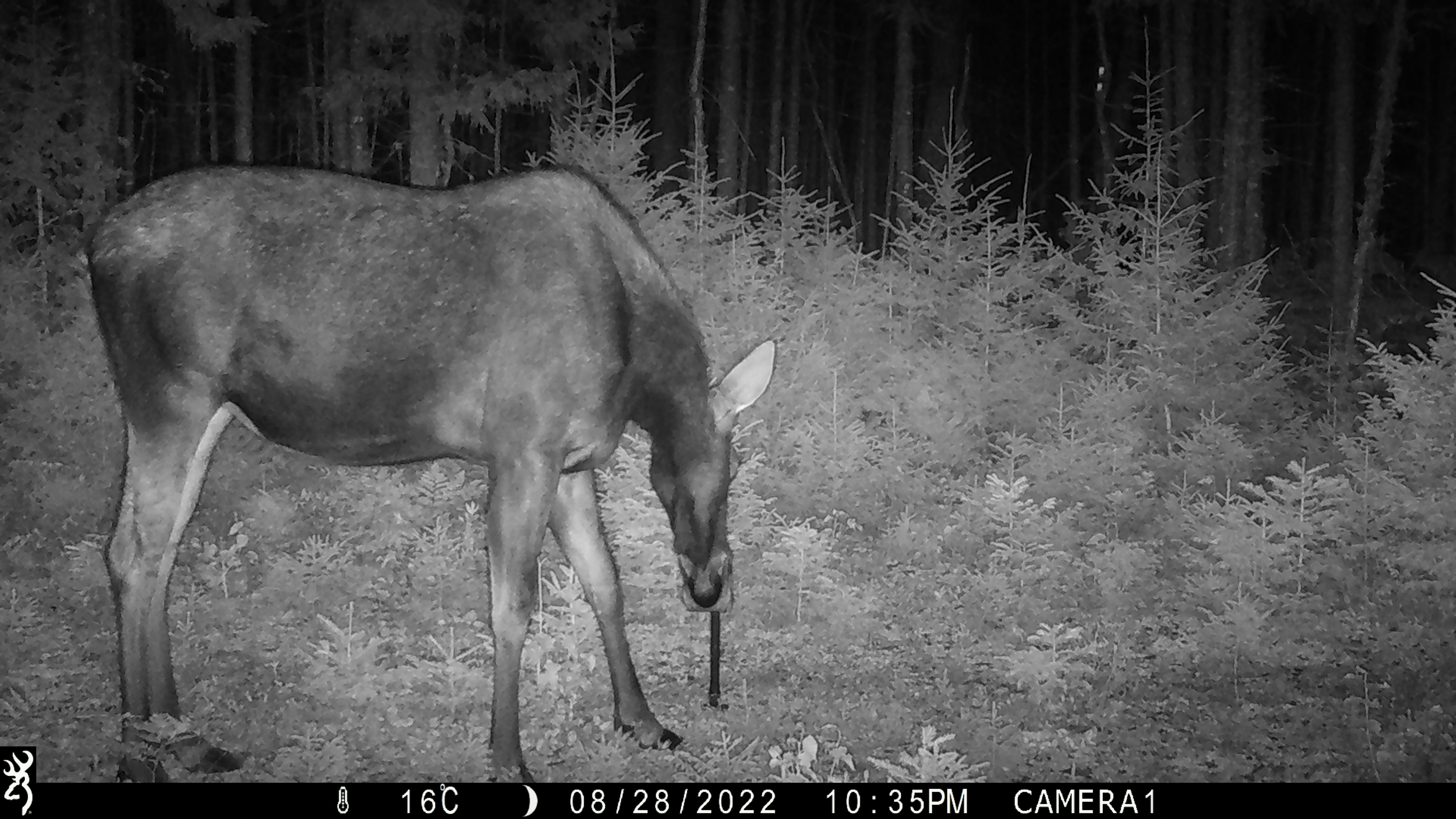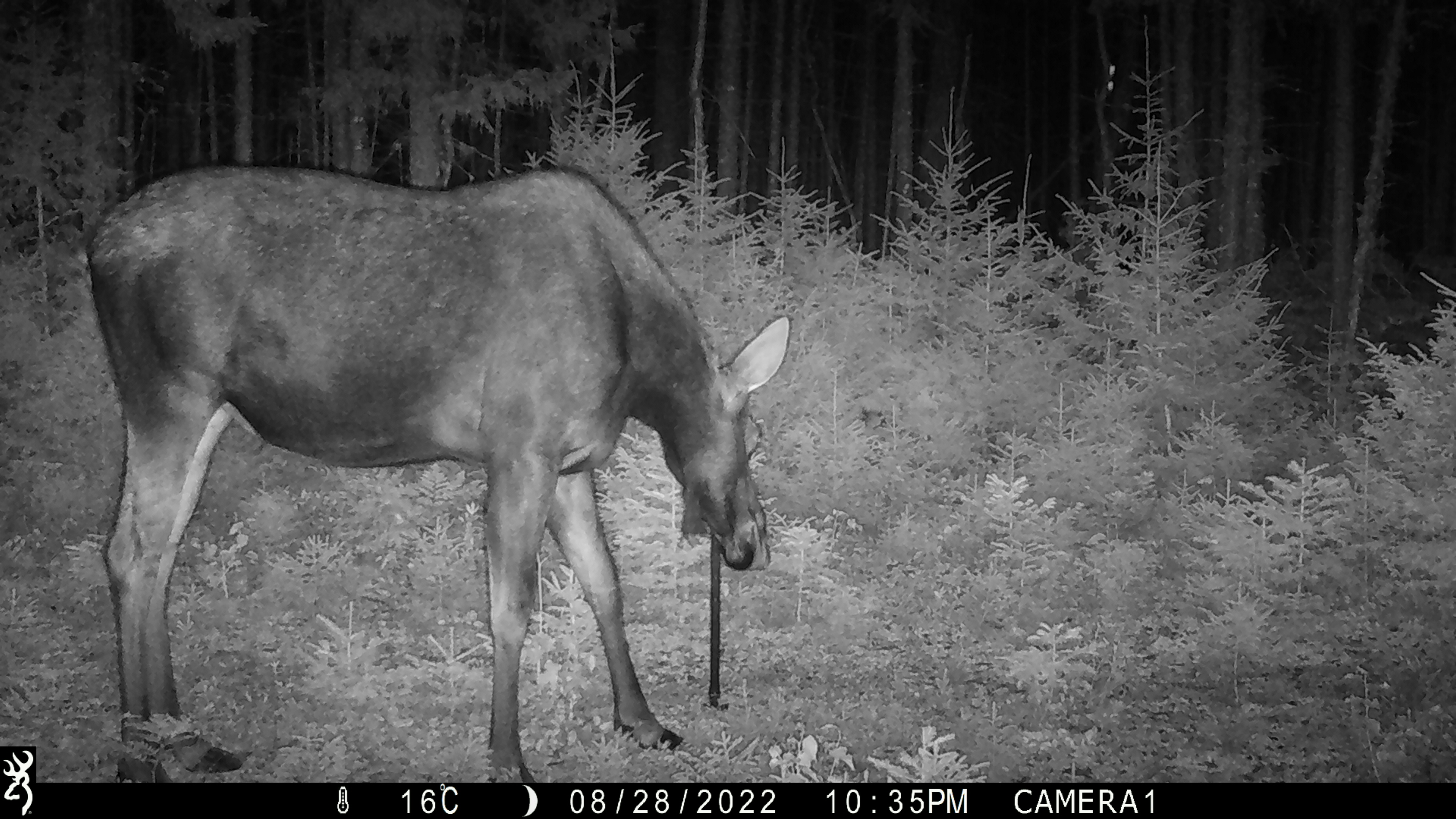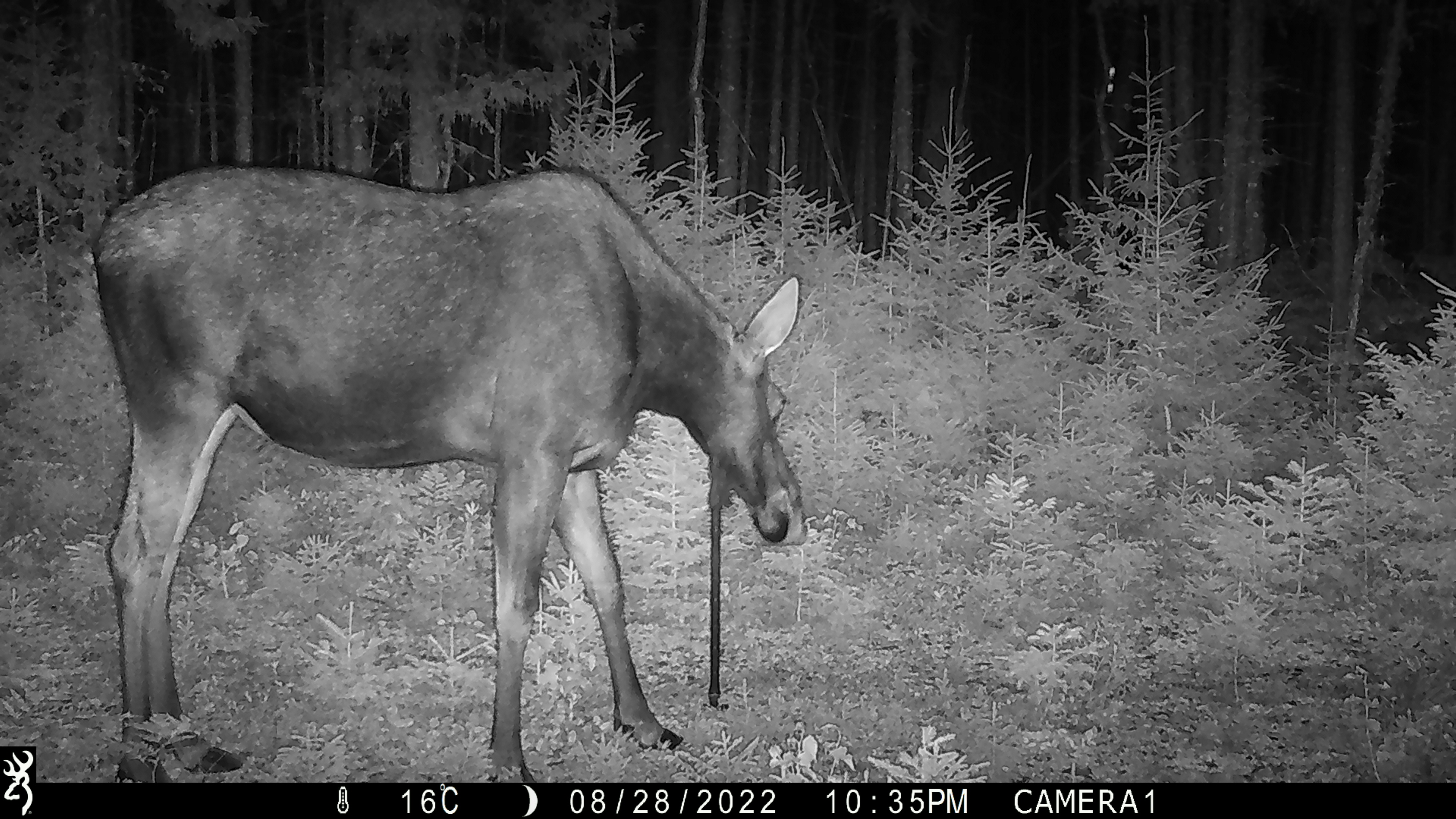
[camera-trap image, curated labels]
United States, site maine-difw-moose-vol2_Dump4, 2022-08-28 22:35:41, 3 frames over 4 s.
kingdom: Animalia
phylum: Chordata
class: Mammalia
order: Artiodactyla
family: Cervidae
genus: Alces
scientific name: Alces alces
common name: moose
Moose (Alces alces).